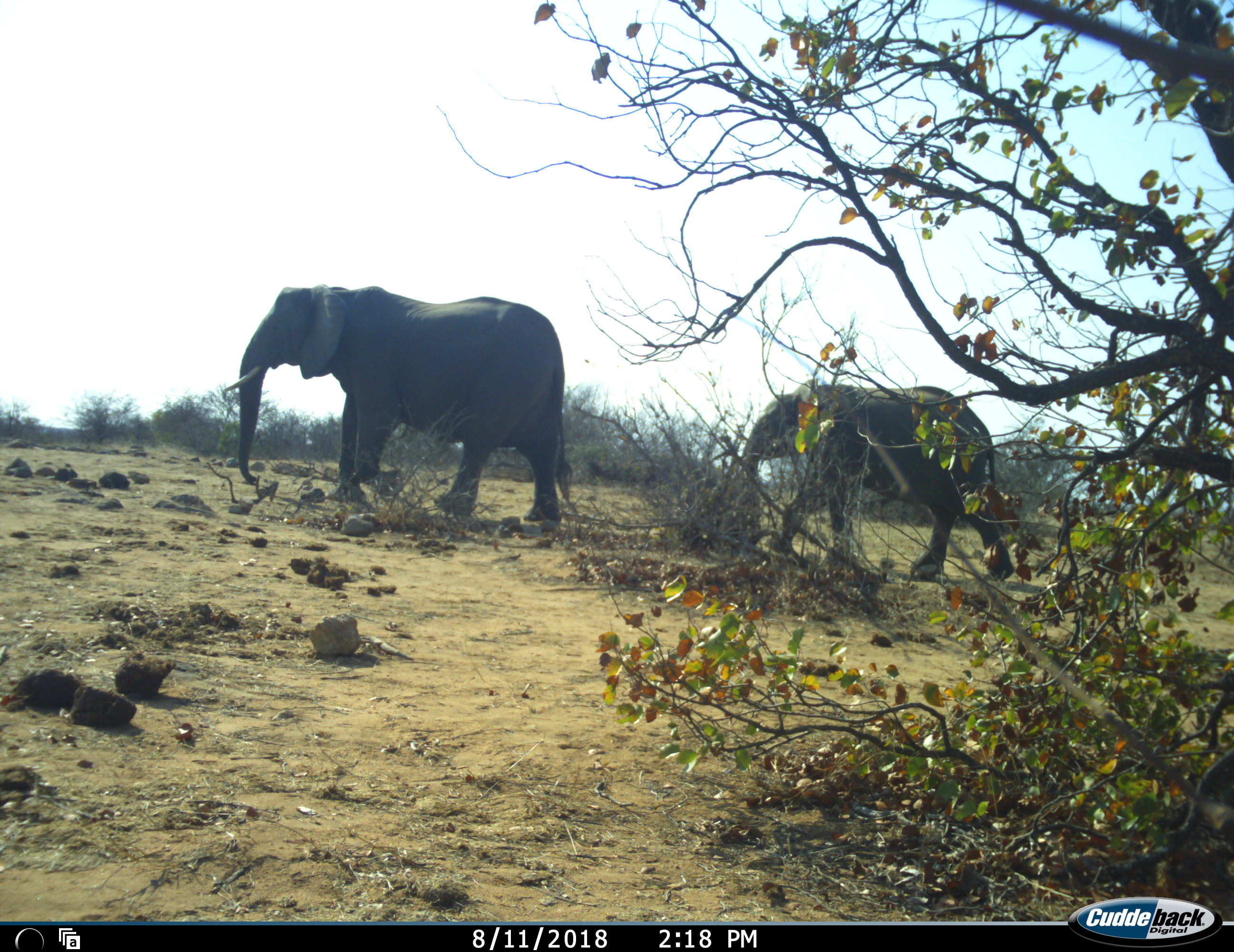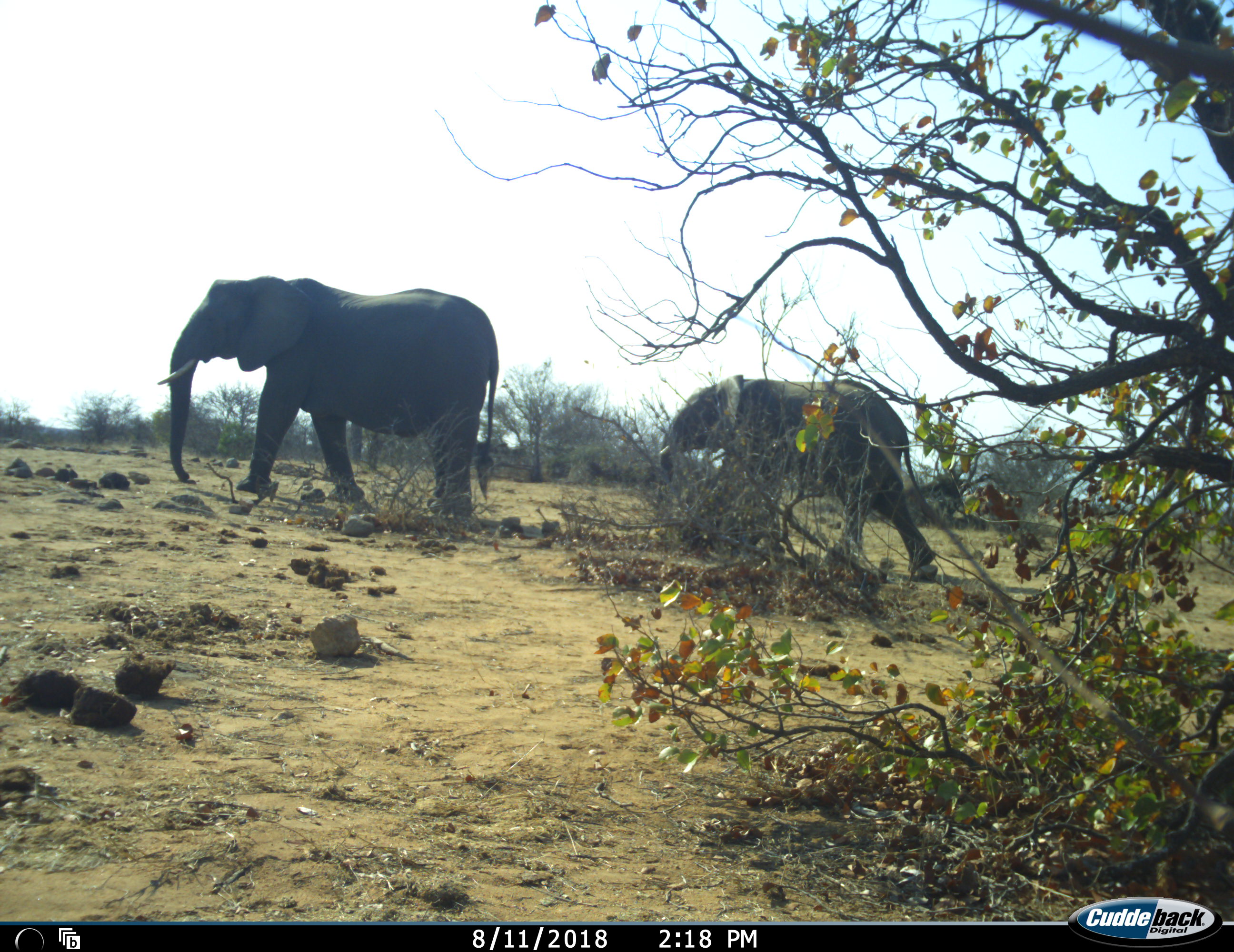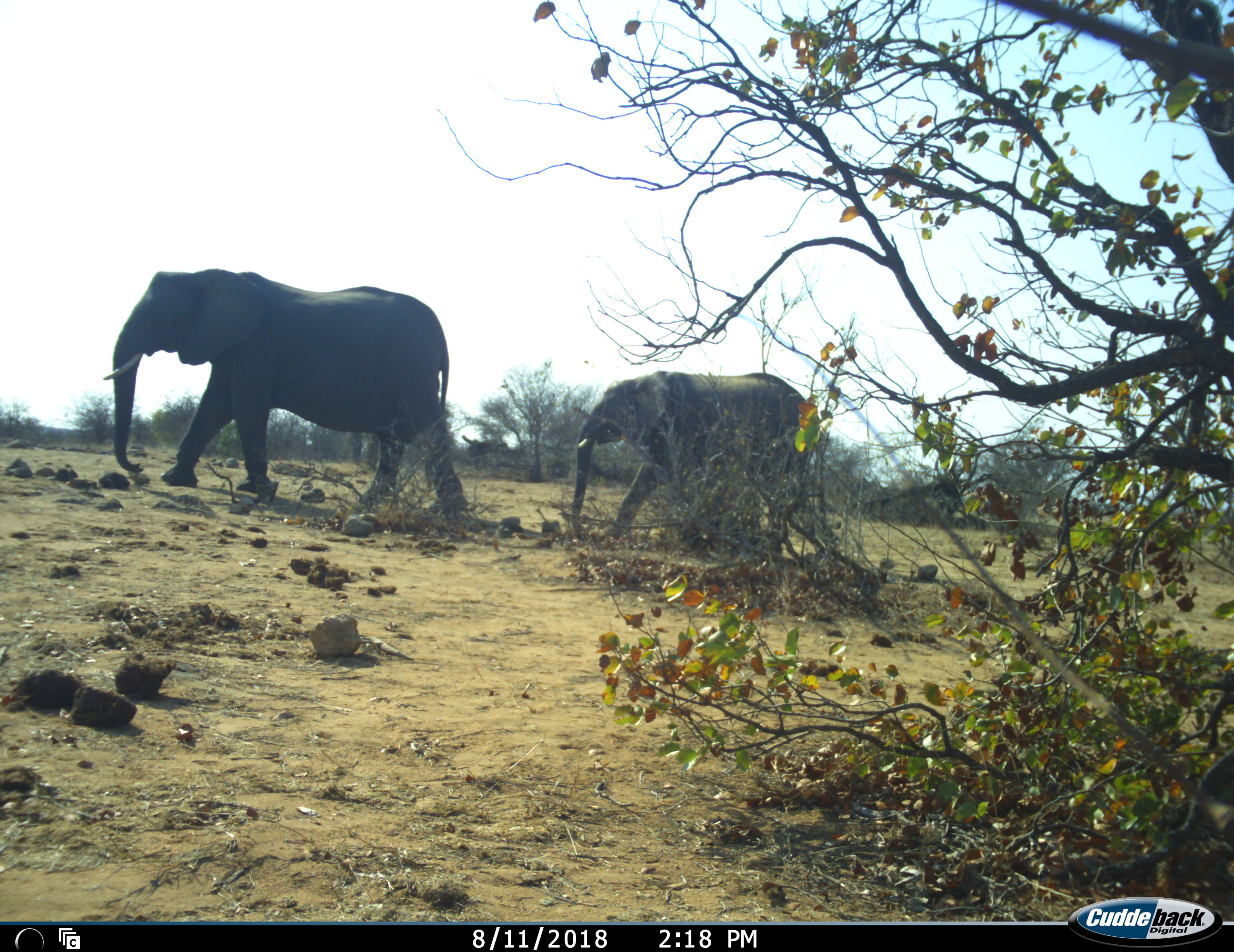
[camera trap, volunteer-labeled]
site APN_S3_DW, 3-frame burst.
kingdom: Animalia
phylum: Chordata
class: Mammalia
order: Proboscidea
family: Elephantidae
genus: Loxodonta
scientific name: Loxodonta africana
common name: african bush elephant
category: elephant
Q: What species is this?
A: Elephant (african bush elephant) (Loxodonta africana).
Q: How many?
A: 2.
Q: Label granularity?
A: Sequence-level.